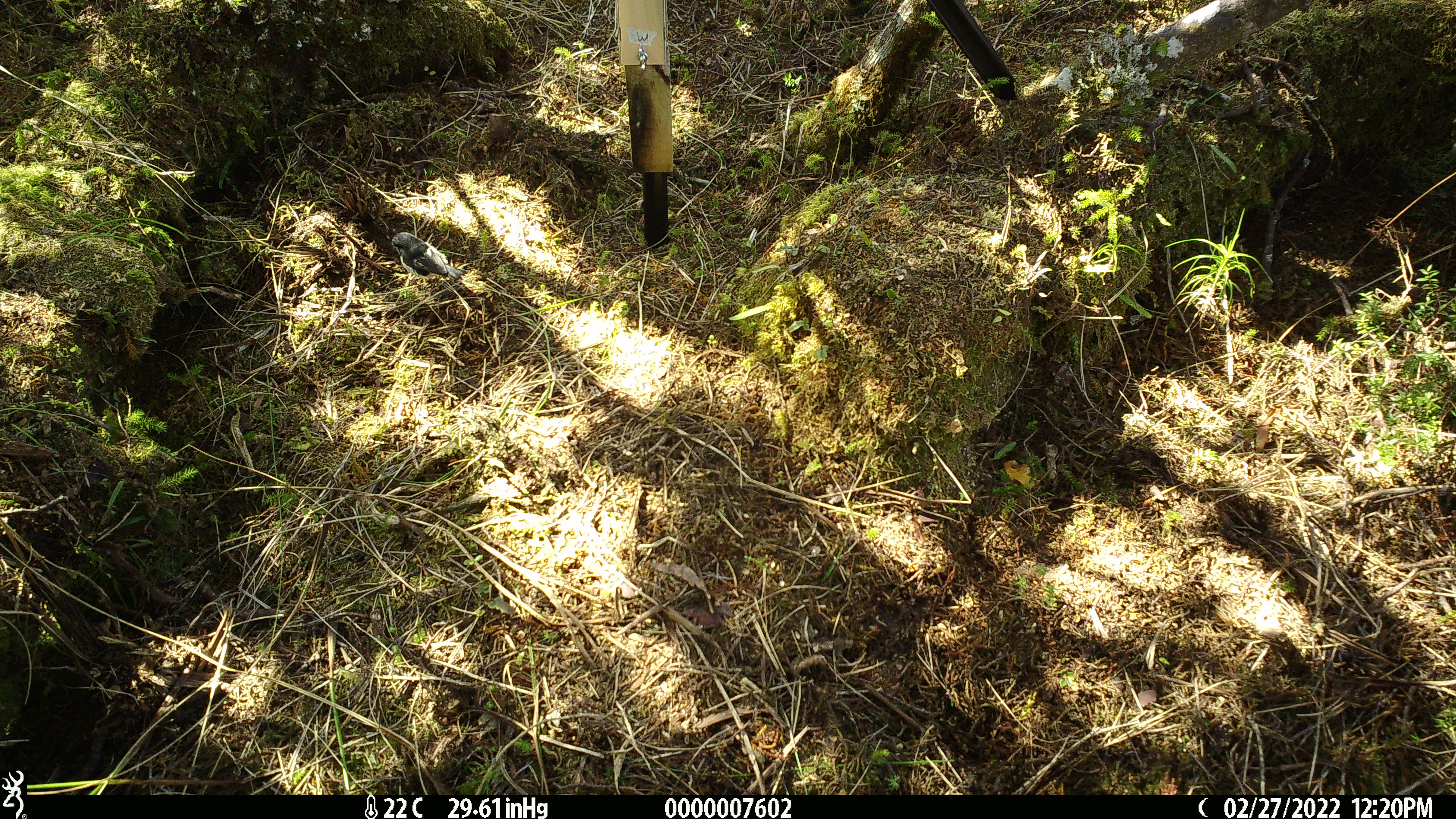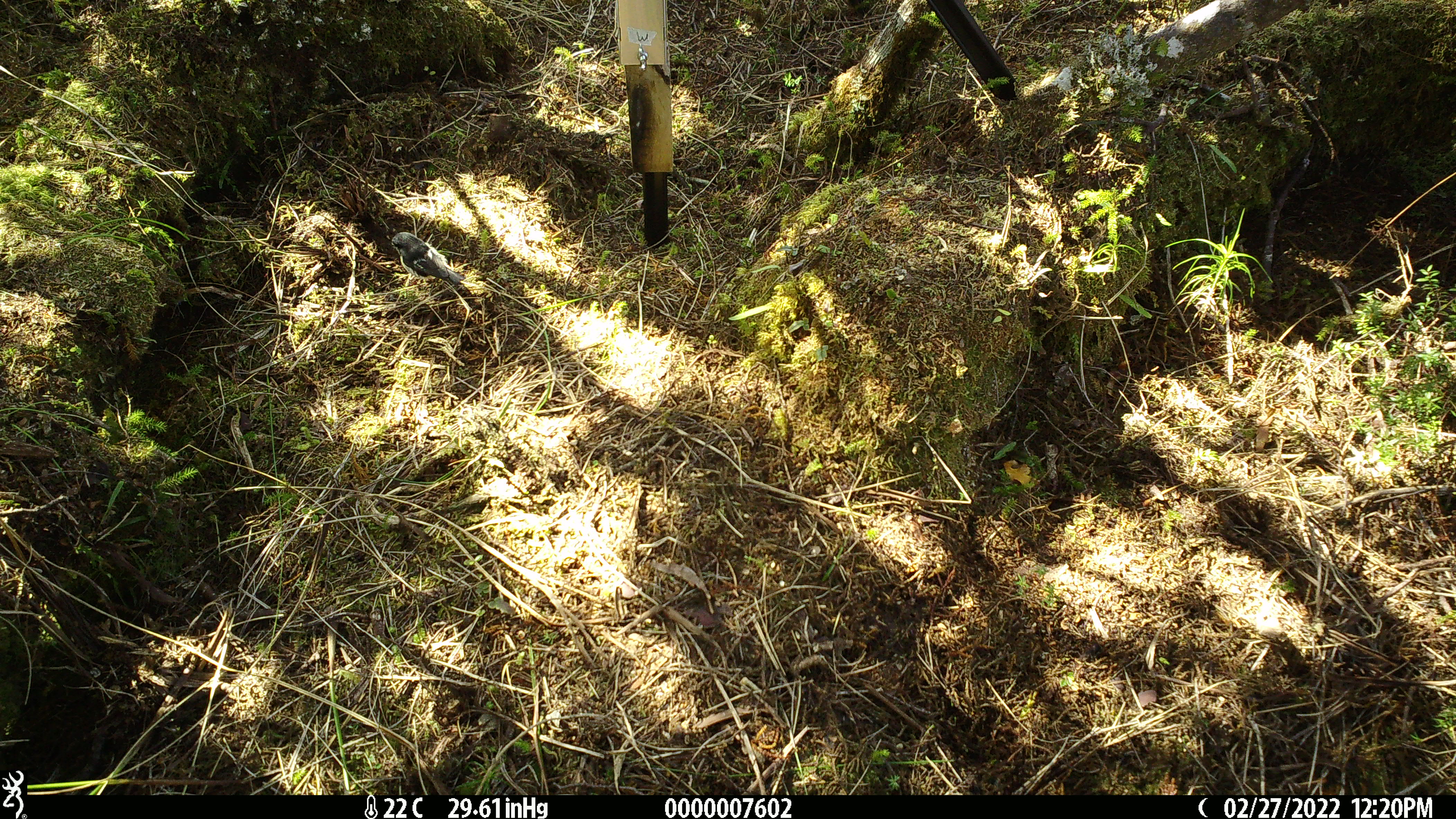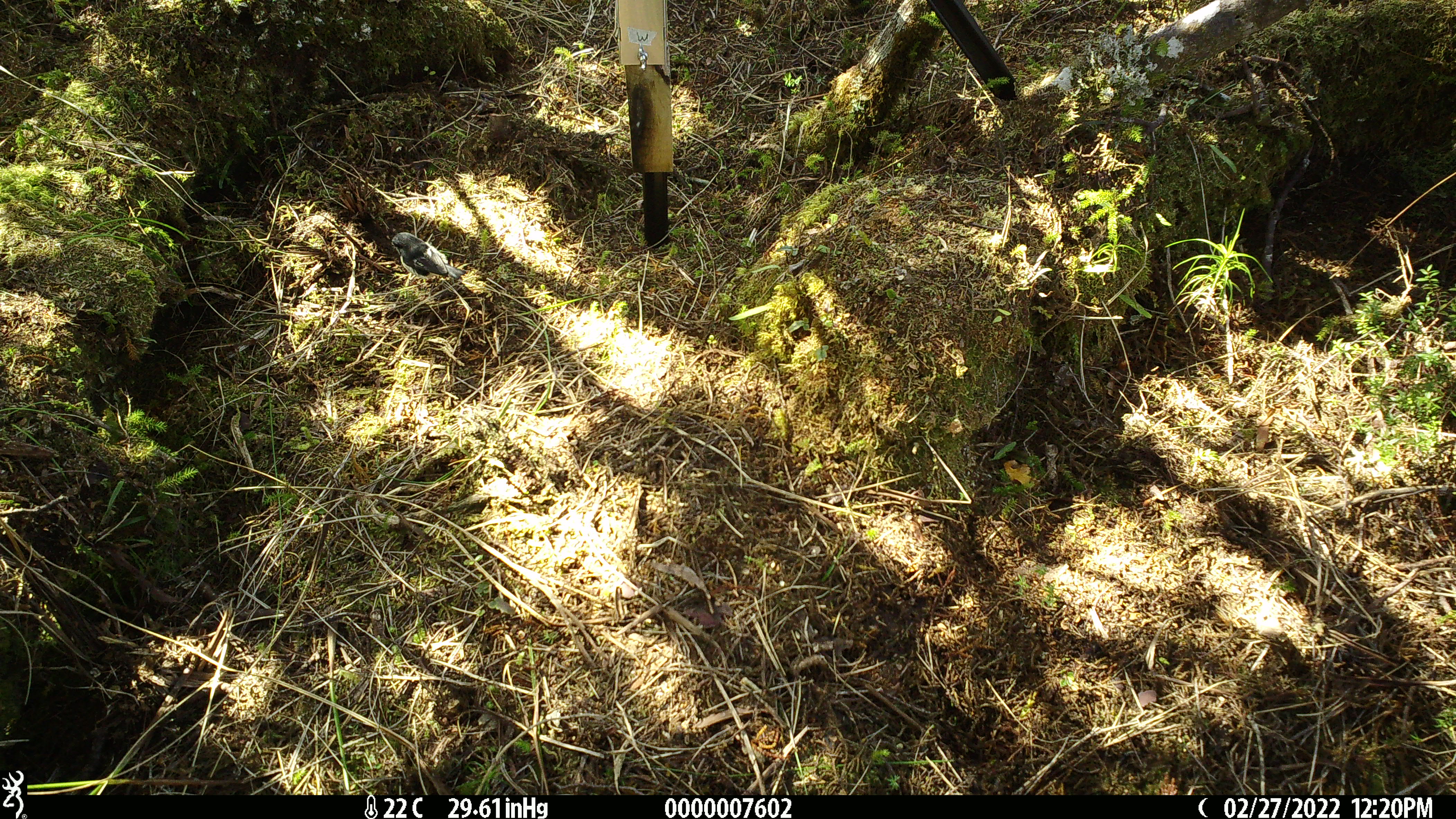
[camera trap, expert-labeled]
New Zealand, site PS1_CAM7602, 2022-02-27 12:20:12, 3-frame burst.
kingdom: Animalia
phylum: Chordata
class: Aves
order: Passeriformes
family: Petroicidae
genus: Petroica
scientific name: Petroica macrocephala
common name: tomtit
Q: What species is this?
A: Tomtit (Petroica macrocephala).